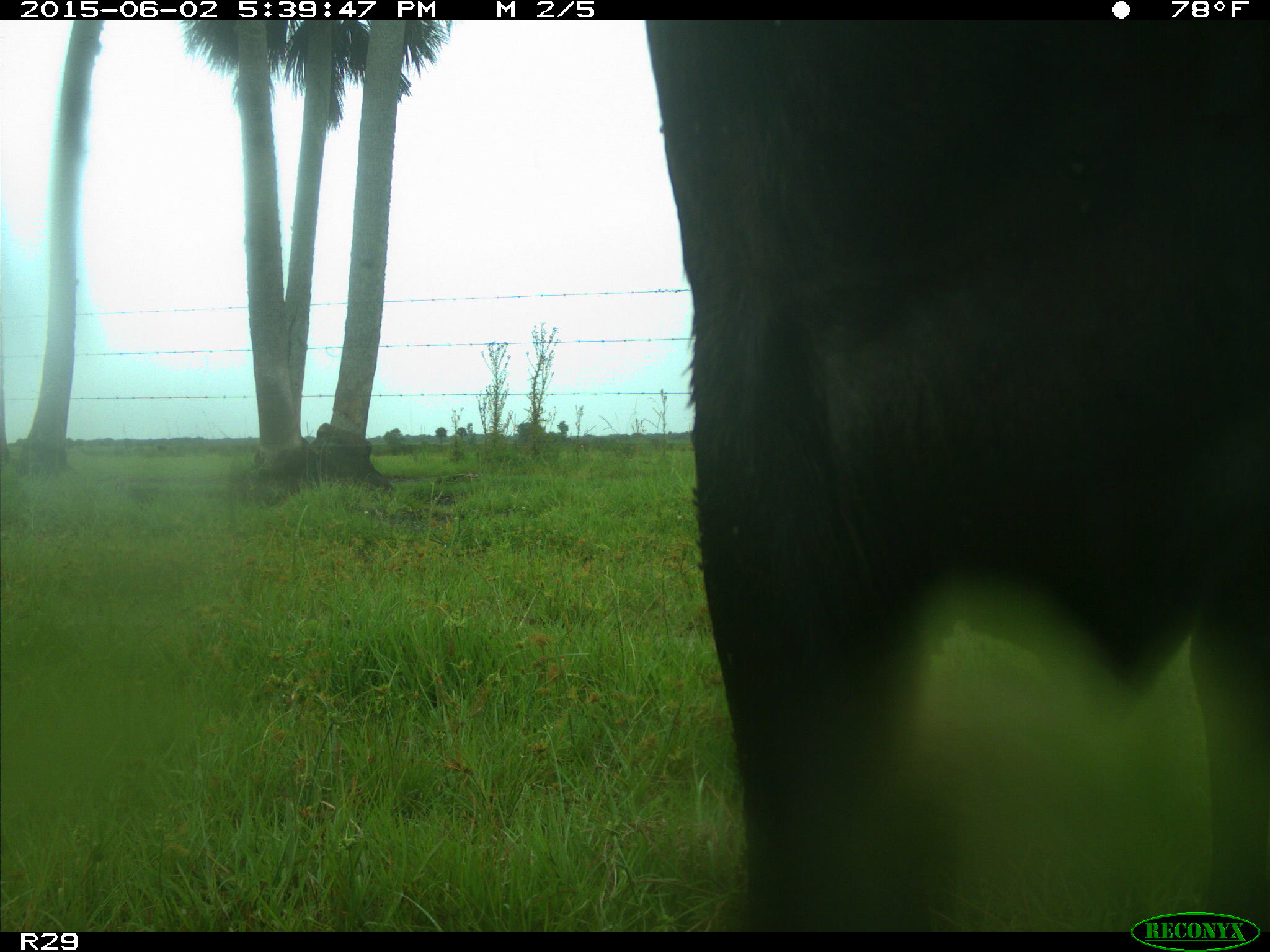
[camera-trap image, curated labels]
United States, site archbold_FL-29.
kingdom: Animalia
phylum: Chordata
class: Mammalia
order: Artiodactyla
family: Bovidae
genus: Bos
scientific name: Bos taurus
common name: domestic cow